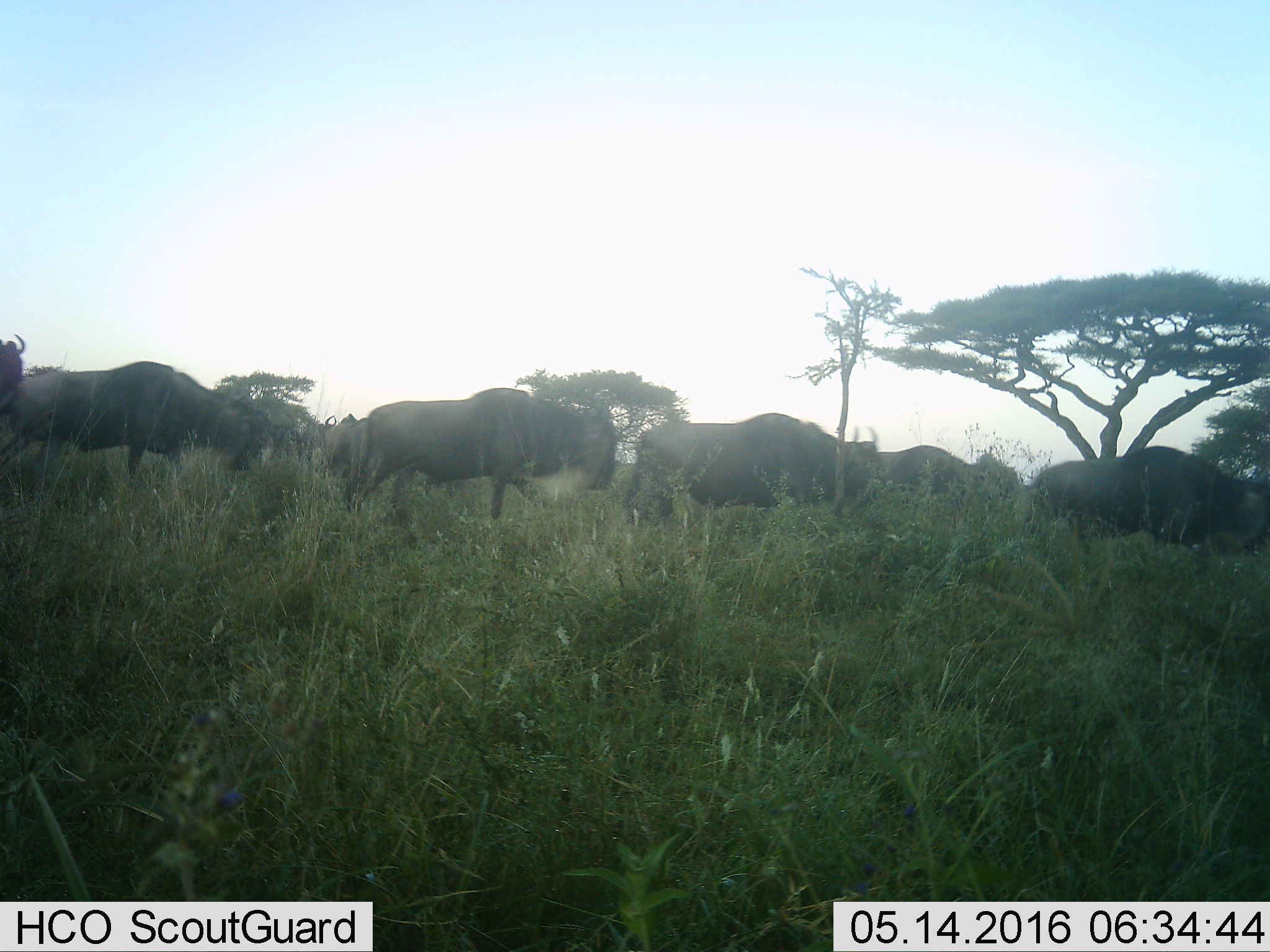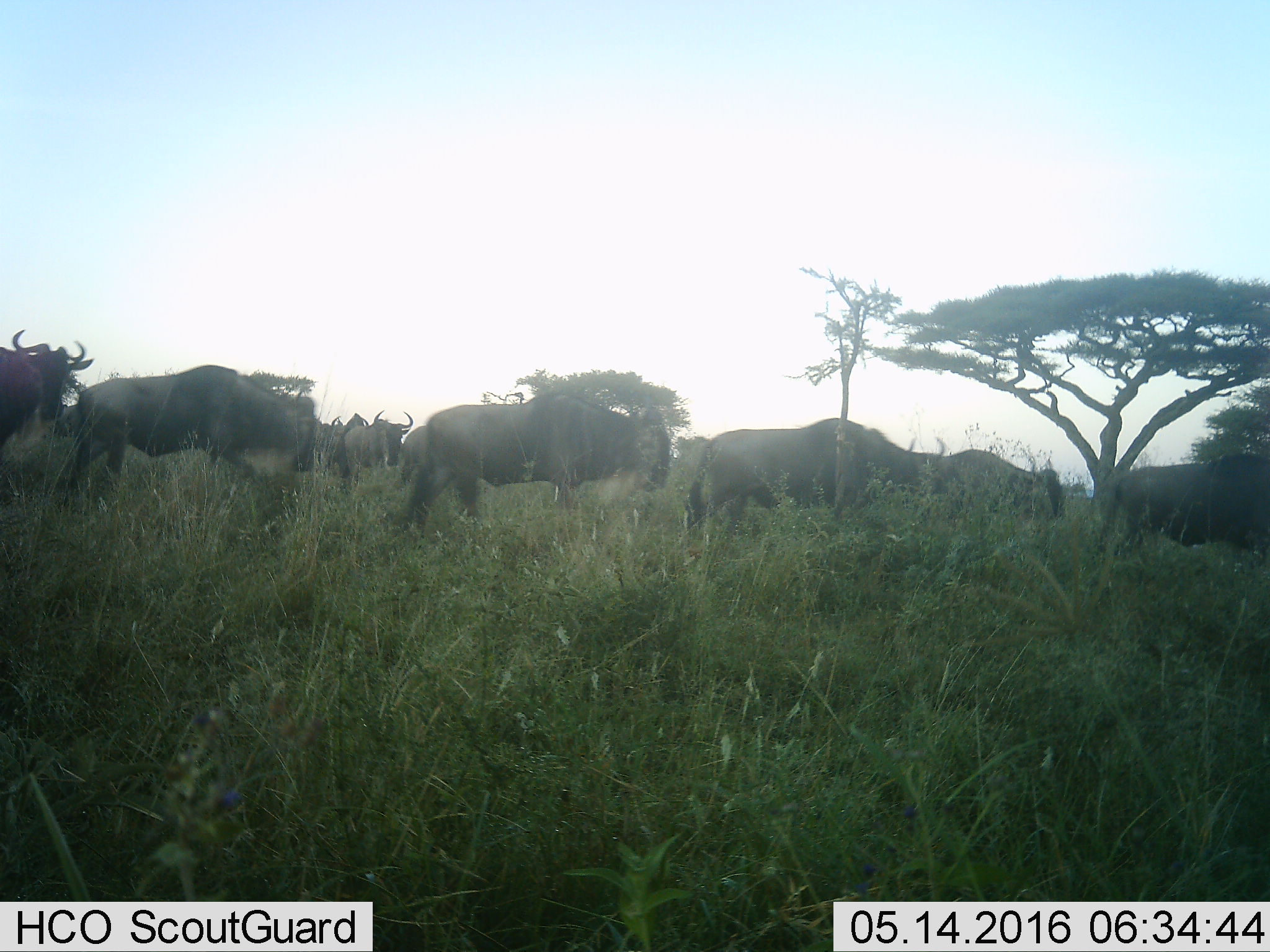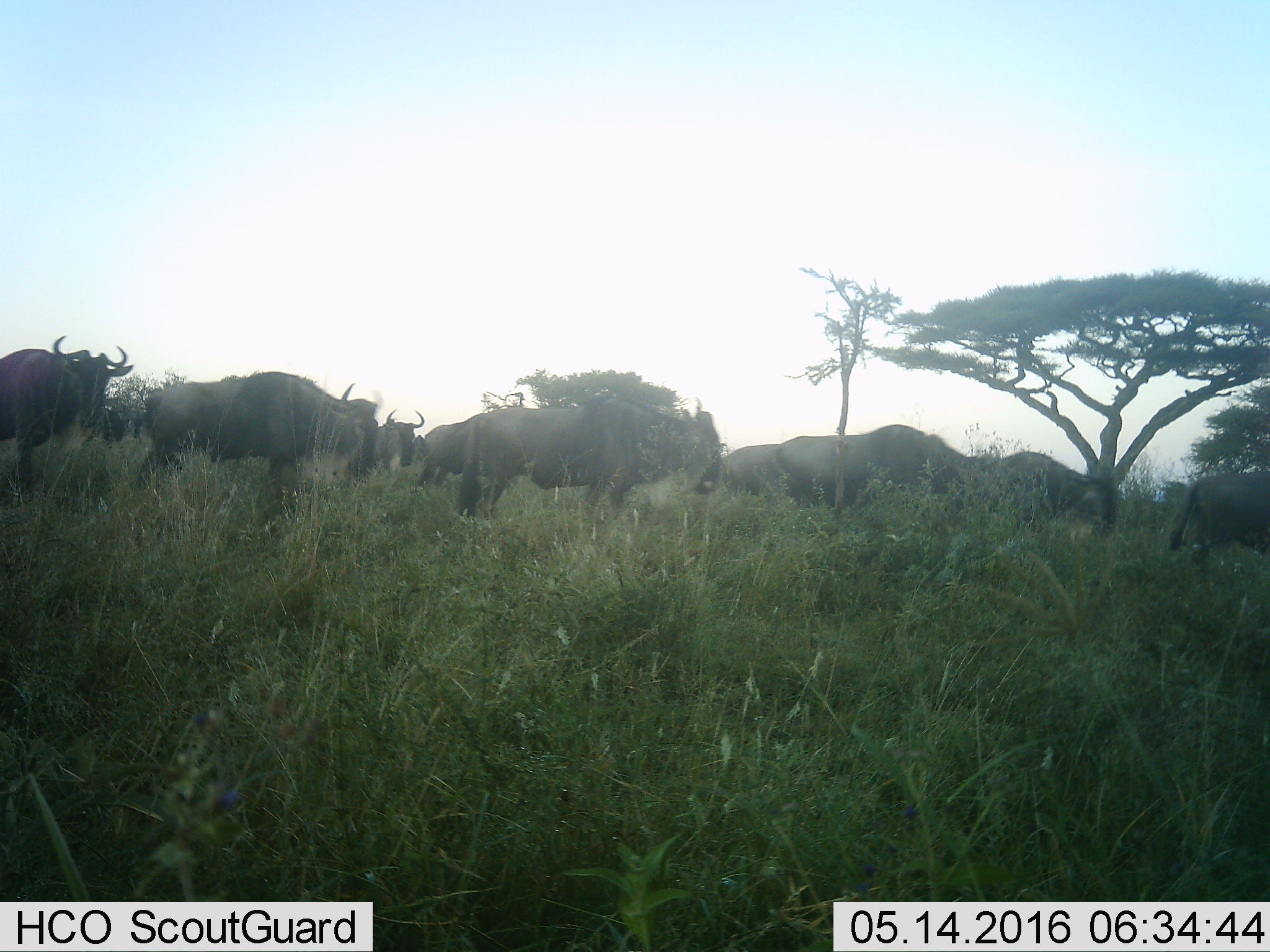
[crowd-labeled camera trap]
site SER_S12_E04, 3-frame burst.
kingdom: Animalia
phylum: Chordata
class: Mammalia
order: Artiodactyla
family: Bovidae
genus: Connochaetes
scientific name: Connochaetes taurinus taurinus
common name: blue wildebeest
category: wildebeestblue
Wildebeestblue (blue wildebeest) (Connochaetes taurinus taurinus), count 11-50. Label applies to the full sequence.